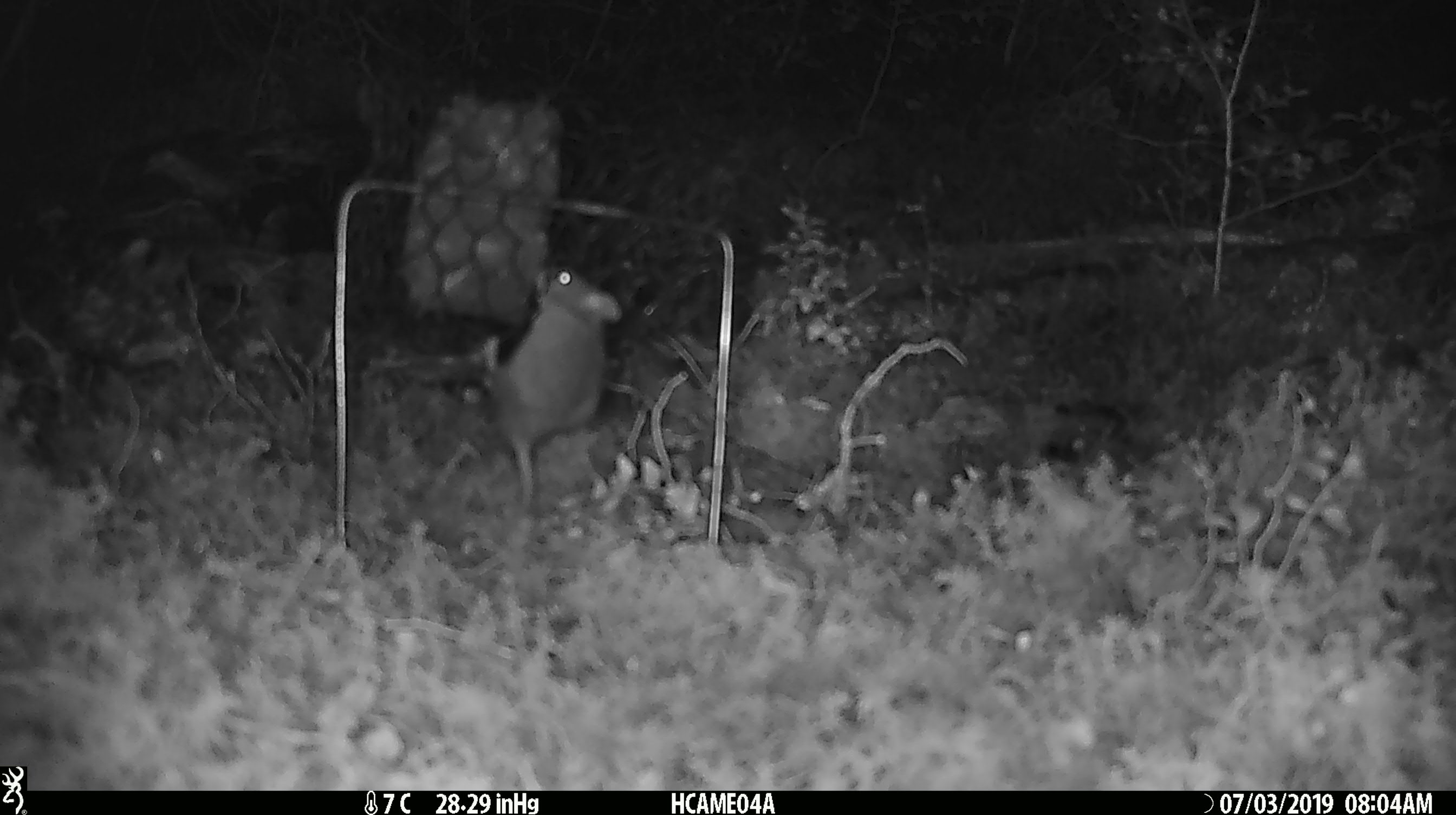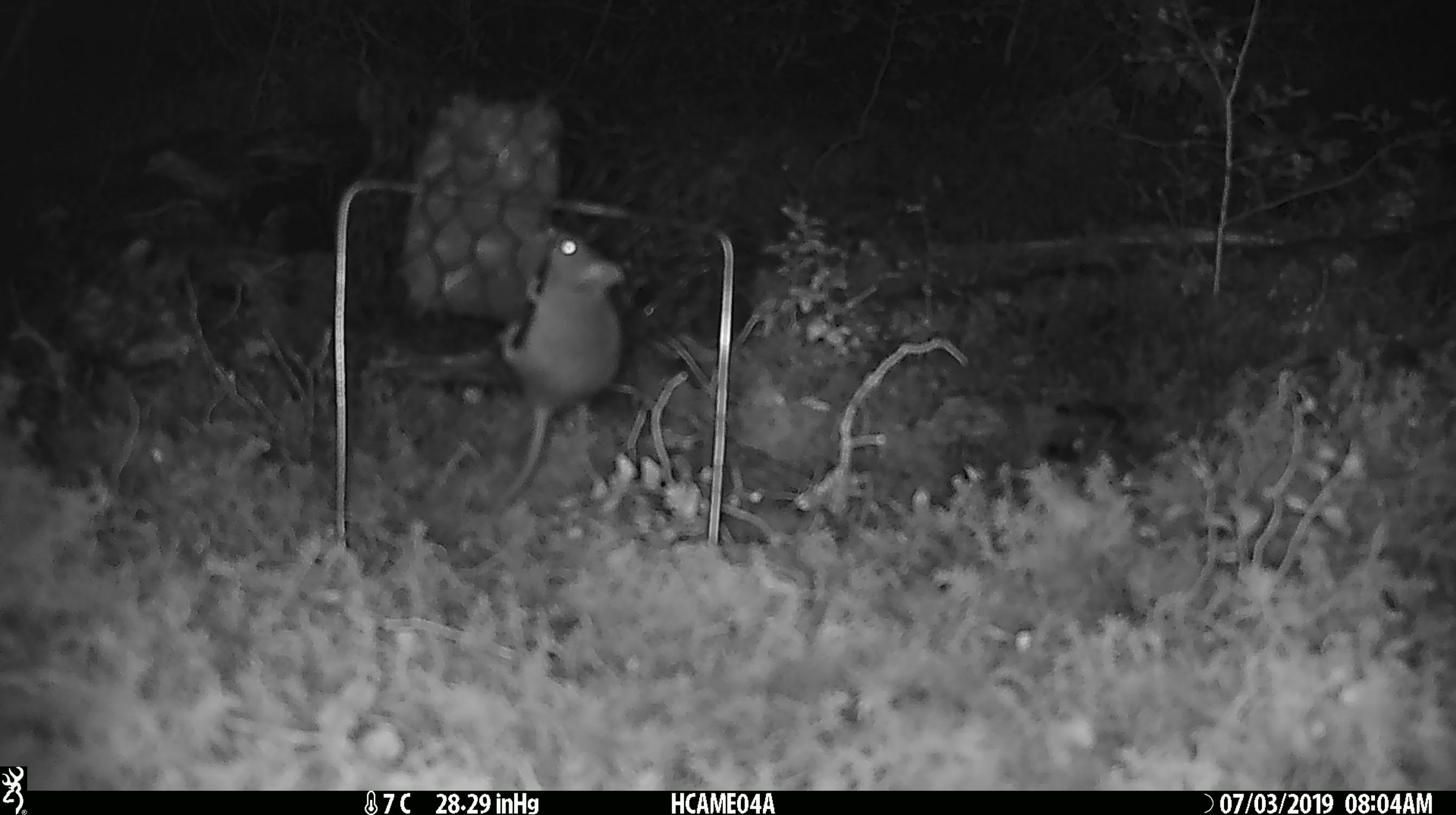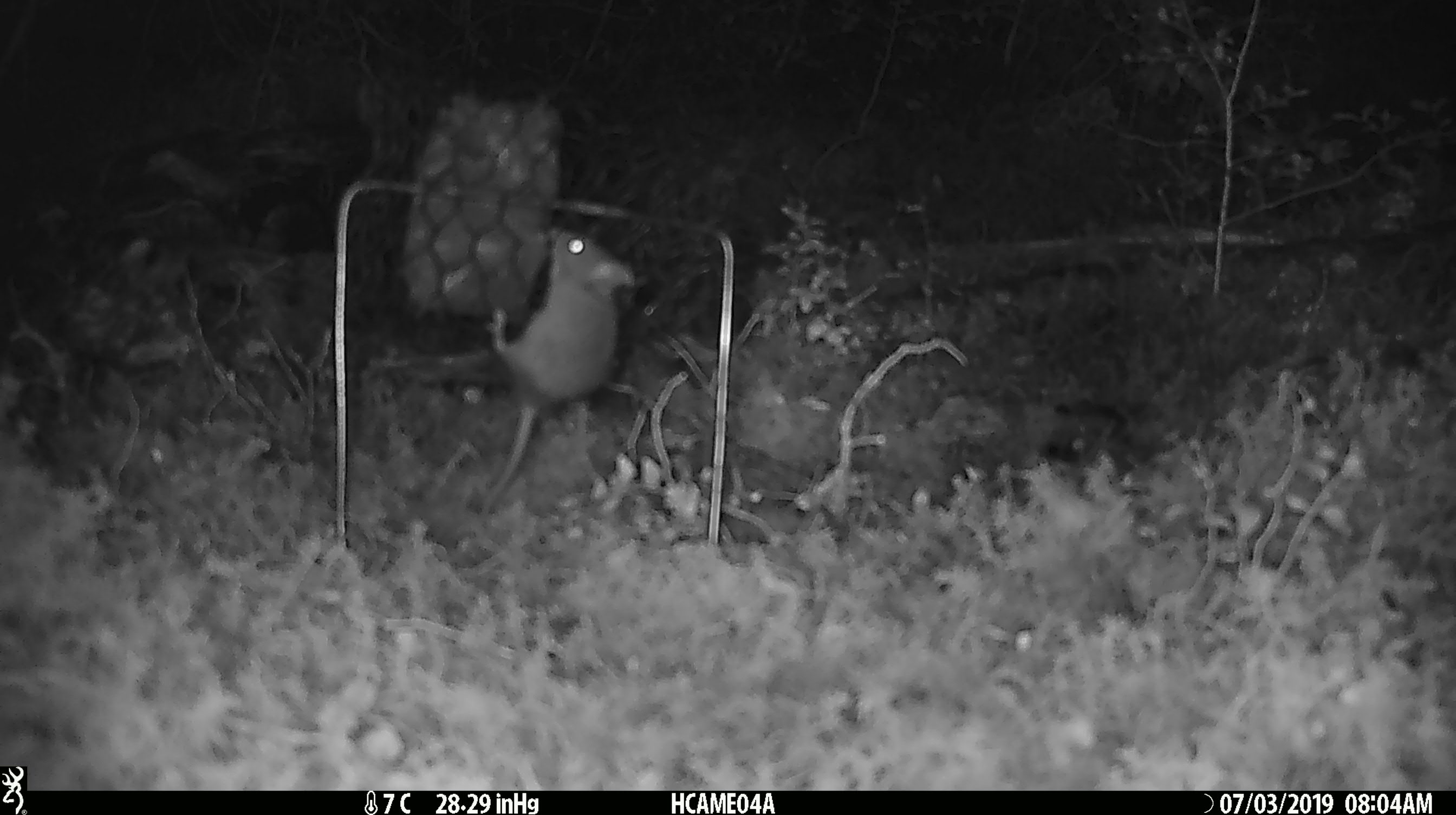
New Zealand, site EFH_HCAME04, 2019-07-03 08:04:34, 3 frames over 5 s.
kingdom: Animalia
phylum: Chordata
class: Mammalia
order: Rodentia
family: Muridae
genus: Mus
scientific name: Mus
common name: mouse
Mouse (Mus).